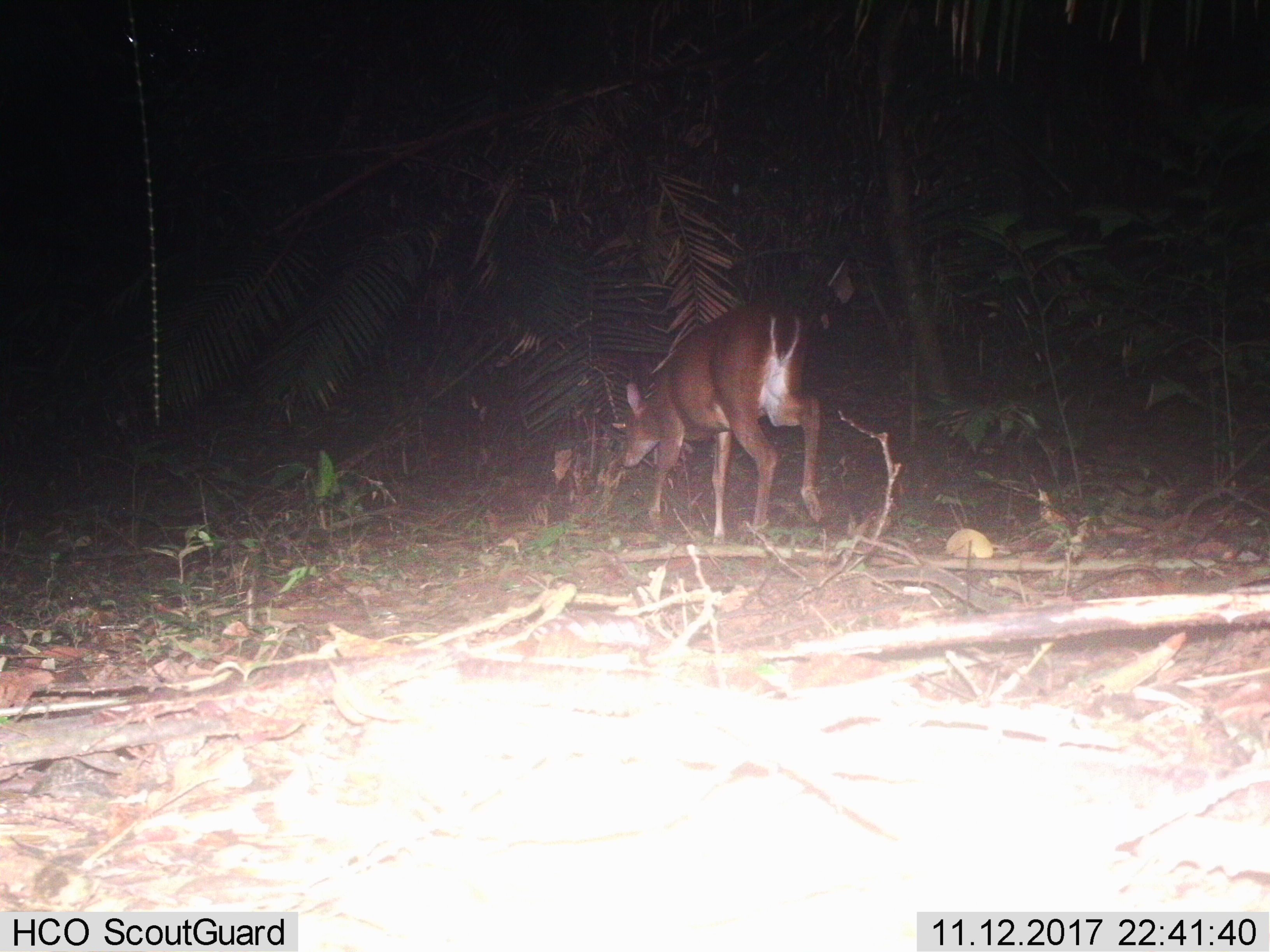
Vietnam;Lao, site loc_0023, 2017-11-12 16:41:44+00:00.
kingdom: Animalia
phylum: Chordata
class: Mammalia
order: Artiodactyla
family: Cervidae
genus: Muntiacus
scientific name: Muntiacus vuquangensis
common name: large-antlered muntjac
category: large antlered muntjac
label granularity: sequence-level